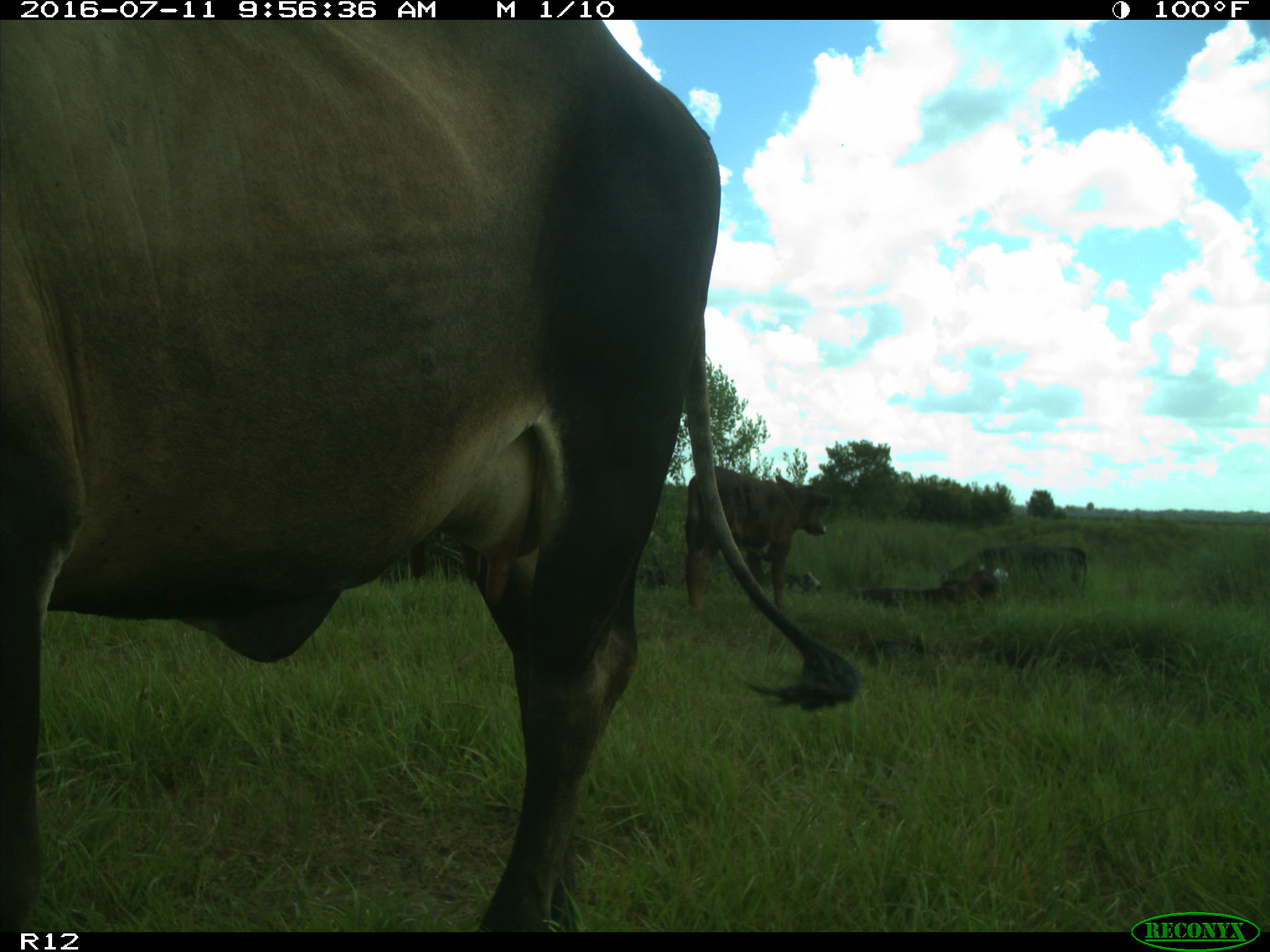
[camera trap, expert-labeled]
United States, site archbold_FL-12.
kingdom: Animalia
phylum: Chordata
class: Mammalia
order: Artiodactyla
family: Bovidae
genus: Bos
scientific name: Bos taurus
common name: domestic cow